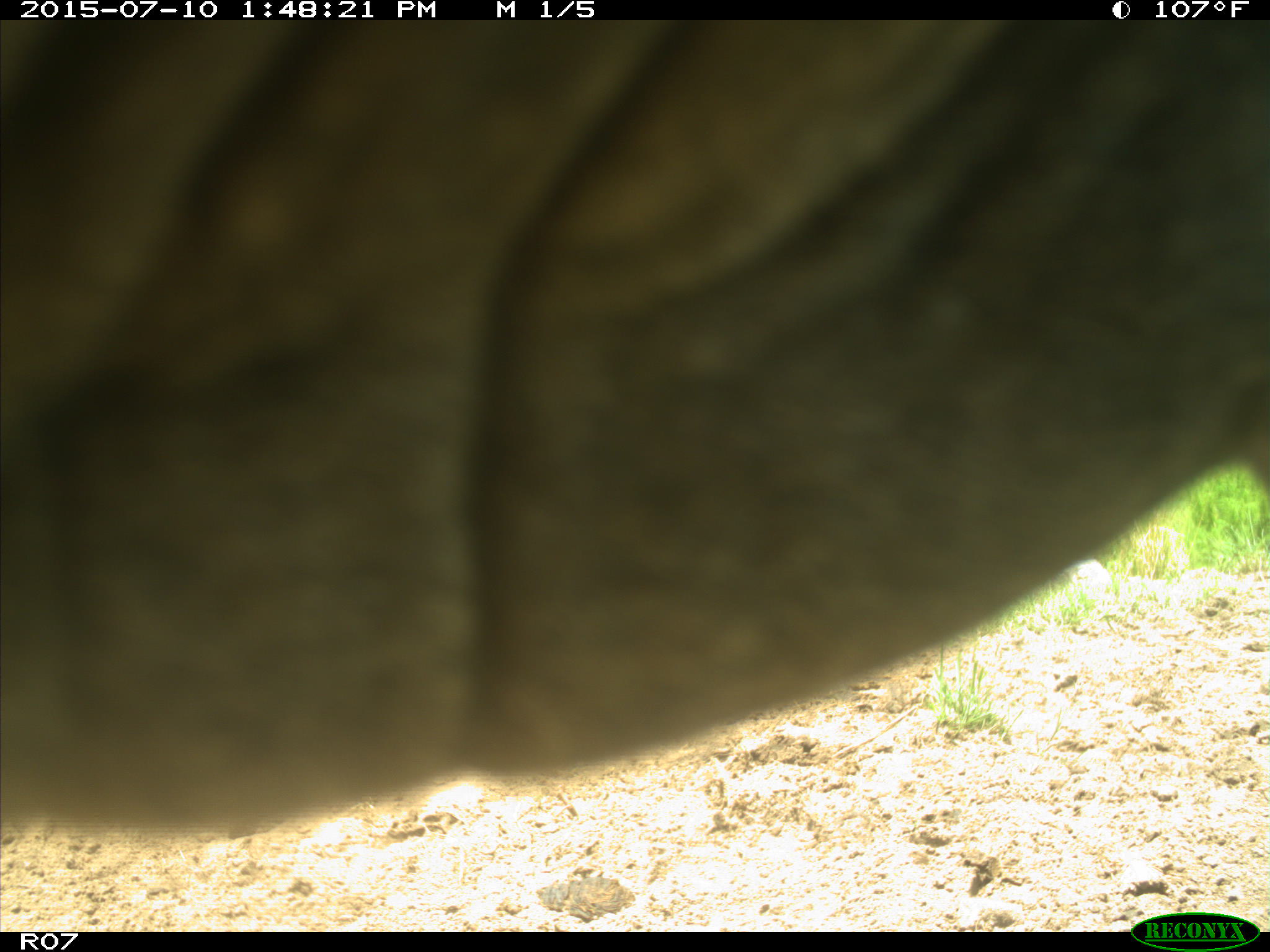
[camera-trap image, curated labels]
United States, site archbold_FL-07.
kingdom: Animalia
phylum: Chordata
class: Mammalia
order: Artiodactyla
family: Bovidae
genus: Bos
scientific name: Bos taurus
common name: domestic cow